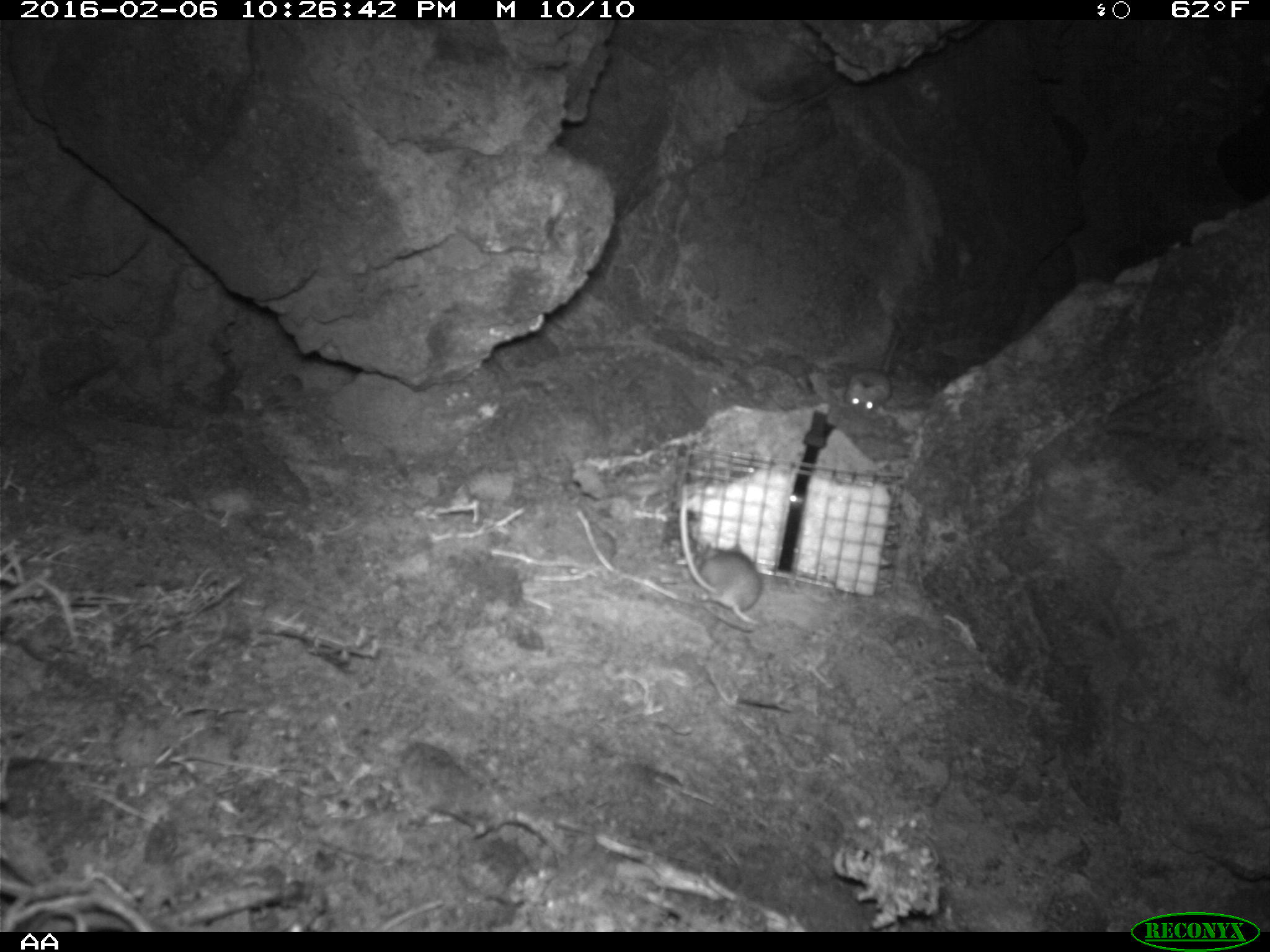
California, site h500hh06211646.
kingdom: Animalia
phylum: Chordata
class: Mammalia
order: Rodentia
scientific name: Rodentia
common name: rodent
Rodent (Rodentia).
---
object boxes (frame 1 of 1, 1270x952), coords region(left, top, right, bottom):
rodent: region(681, 479, 762, 625); region(842, 326, 906, 414)